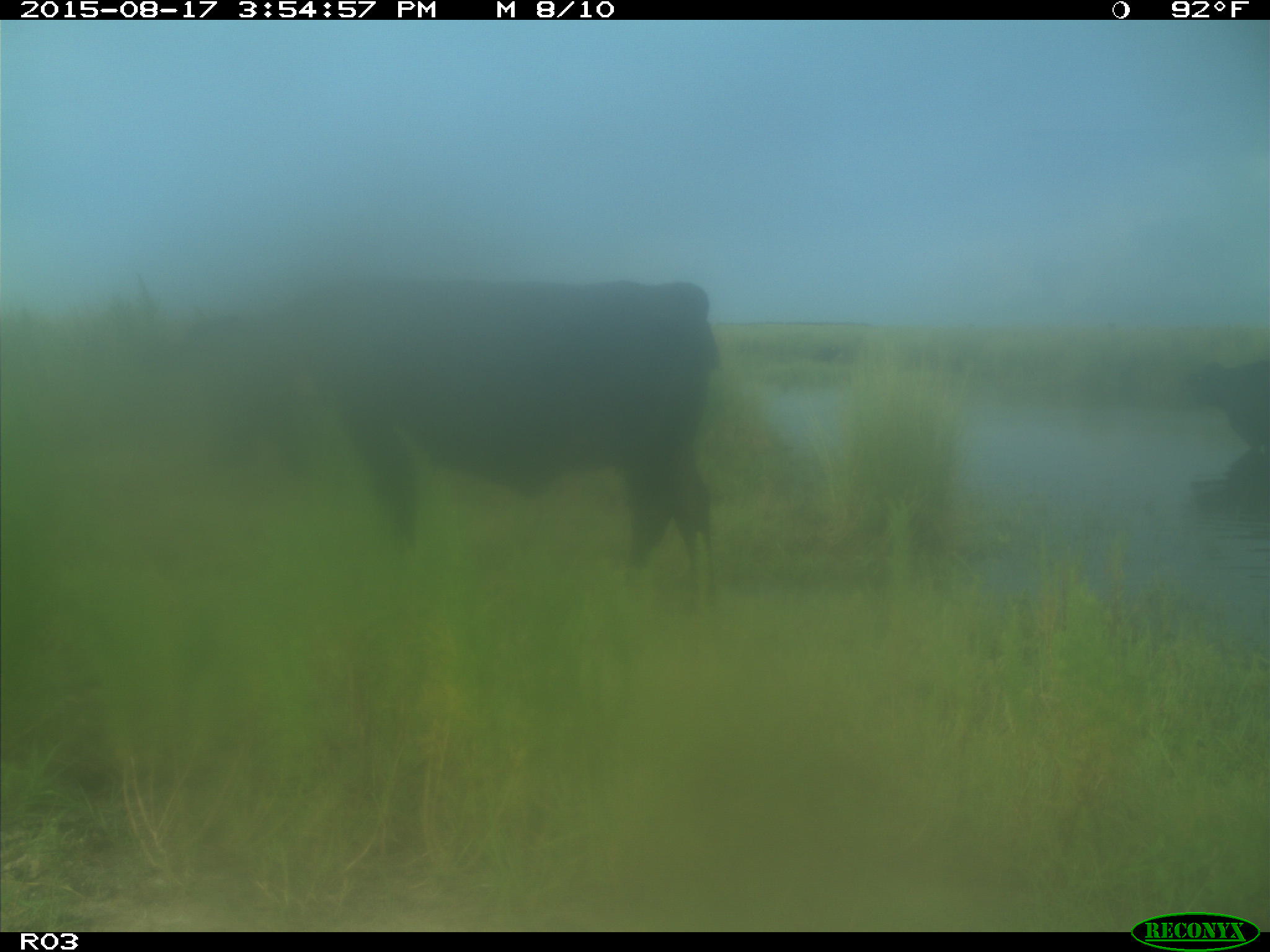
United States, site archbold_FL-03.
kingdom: Animalia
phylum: Chordata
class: Mammalia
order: Artiodactyla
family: Bovidae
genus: Bos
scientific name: Bos taurus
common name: domestic cow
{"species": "Bos taurus (domestic cow)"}